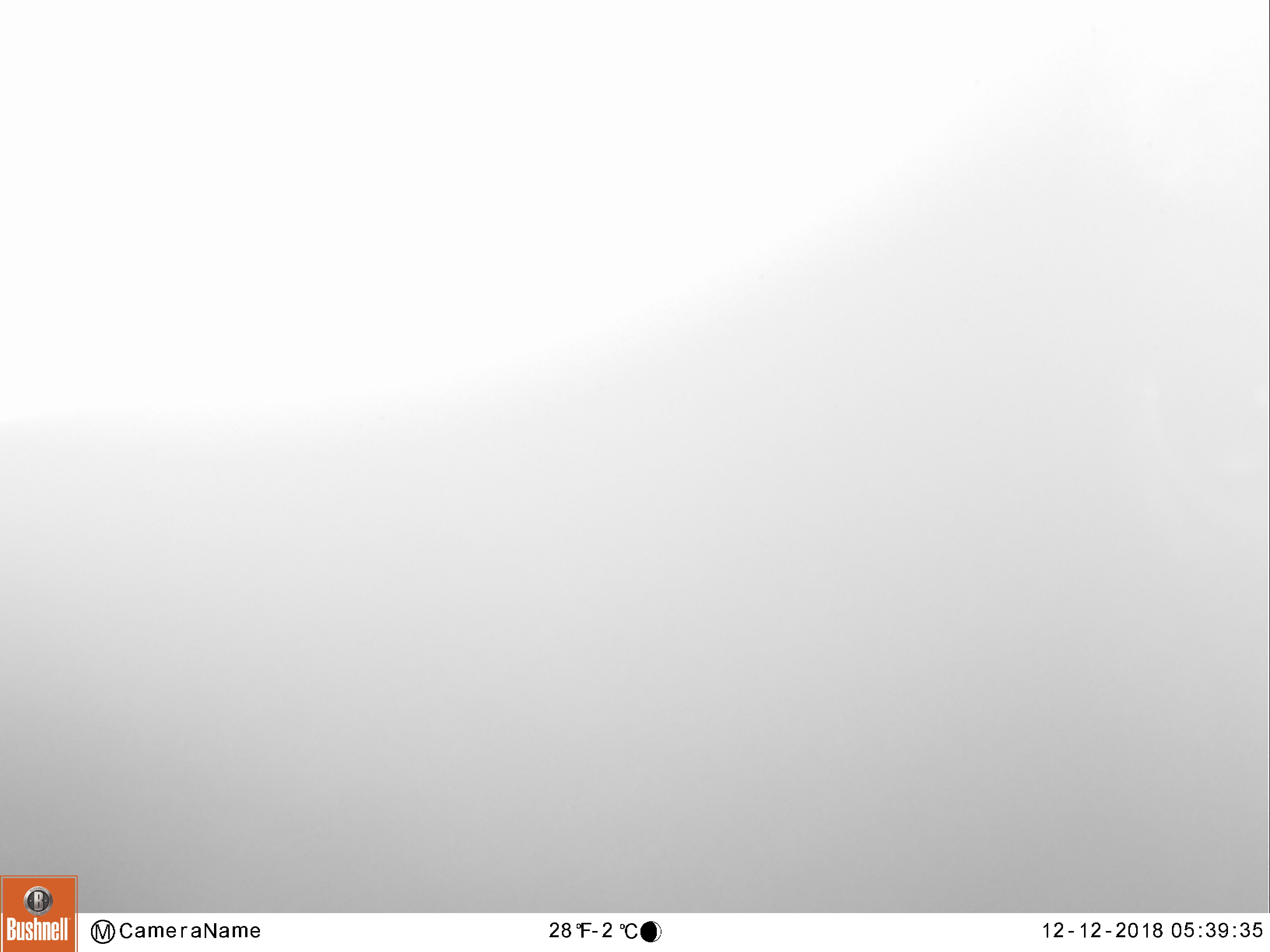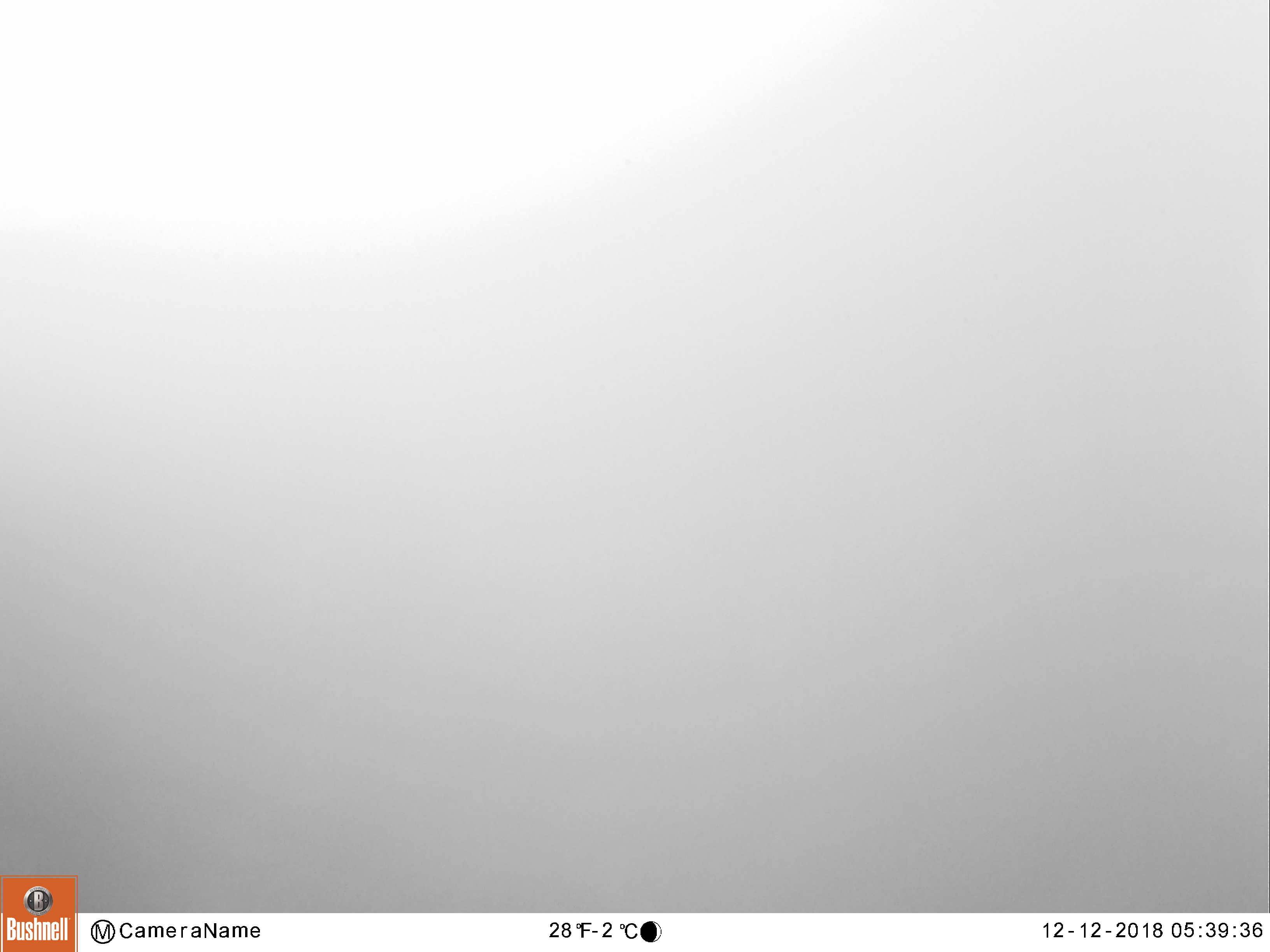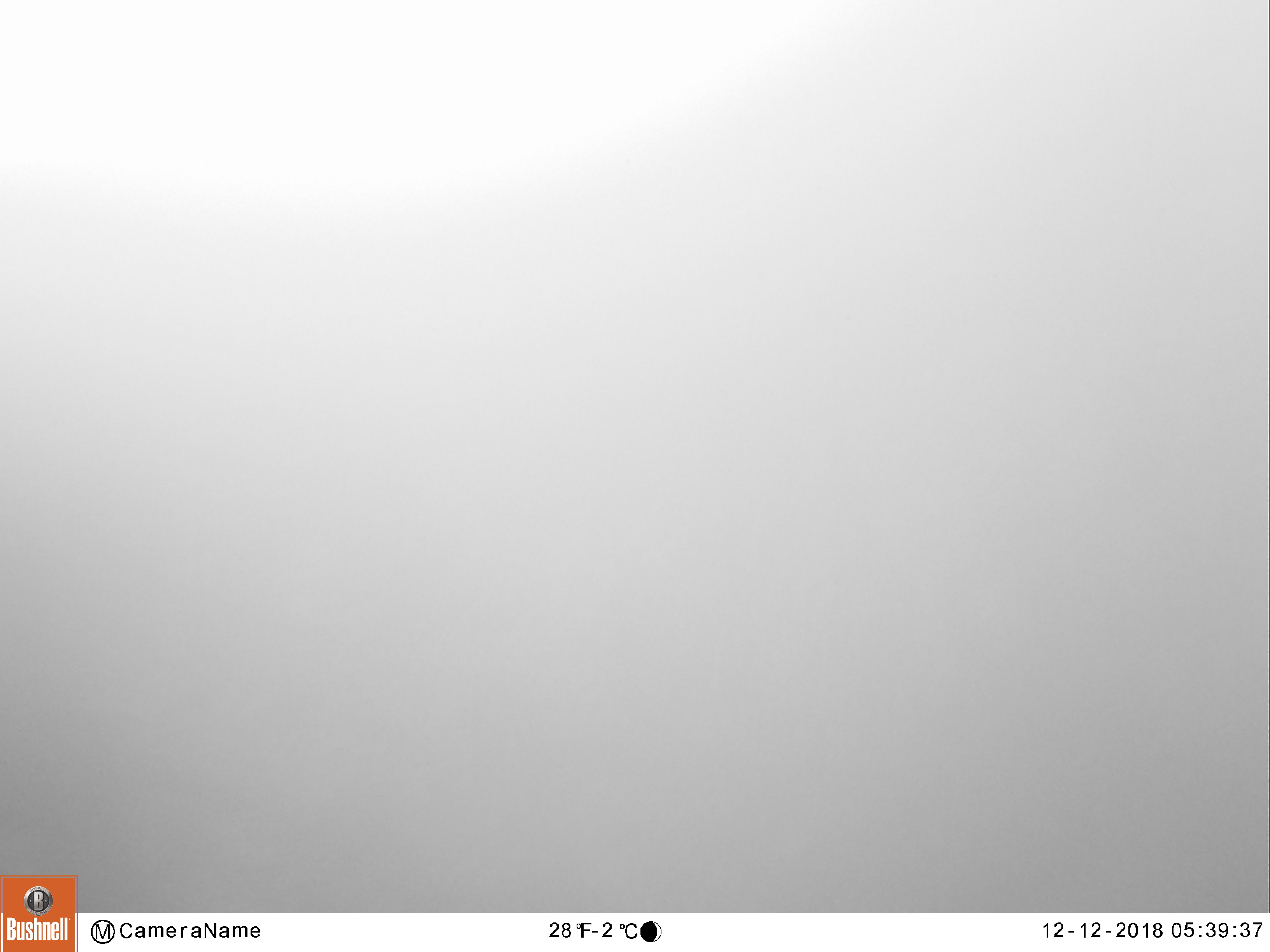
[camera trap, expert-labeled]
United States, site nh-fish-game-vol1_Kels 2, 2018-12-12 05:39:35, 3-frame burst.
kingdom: Animalia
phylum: Chordata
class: Mammalia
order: Artiodactyla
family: Cervidae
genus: Alces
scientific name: Alces alces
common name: moose